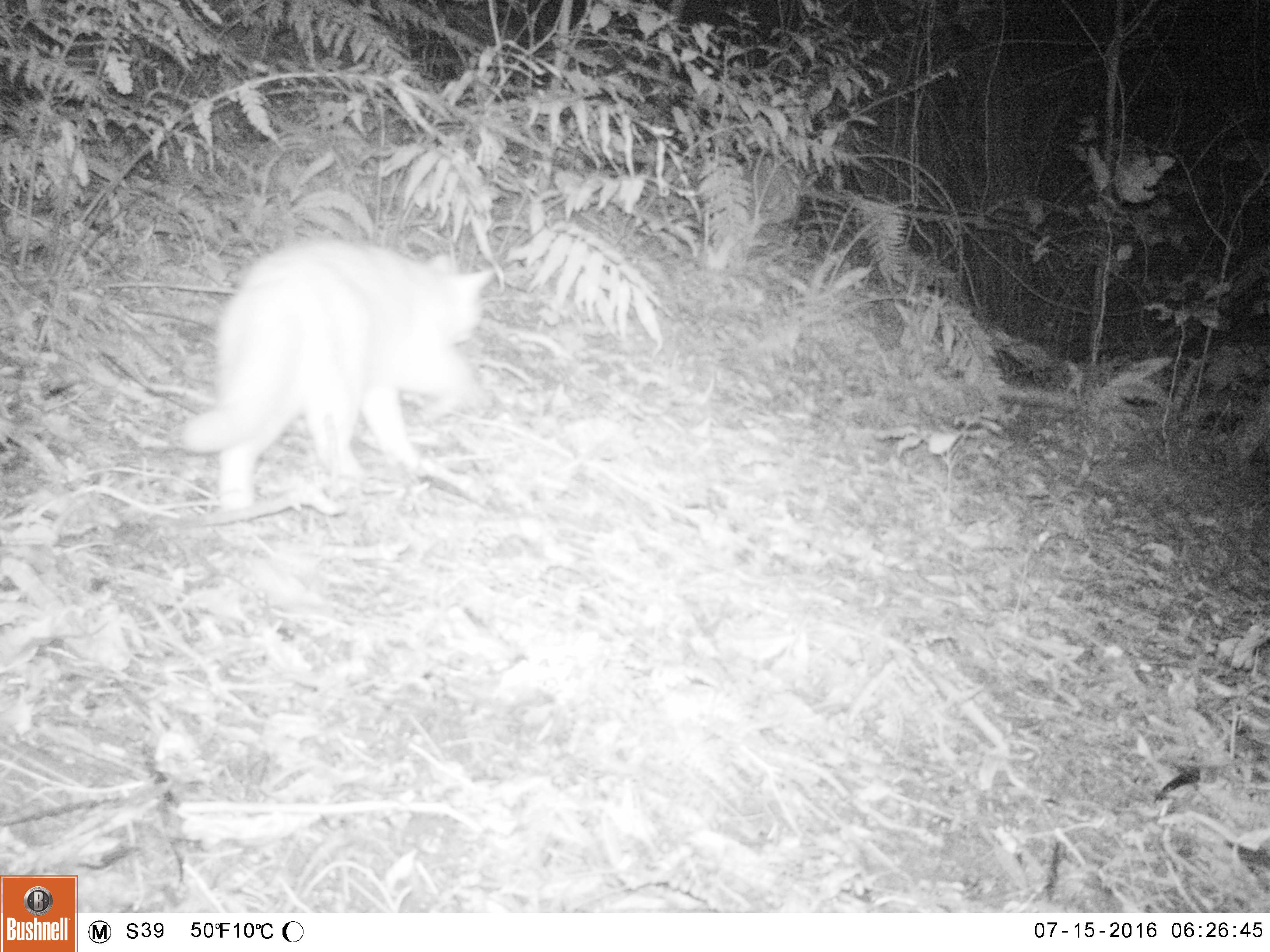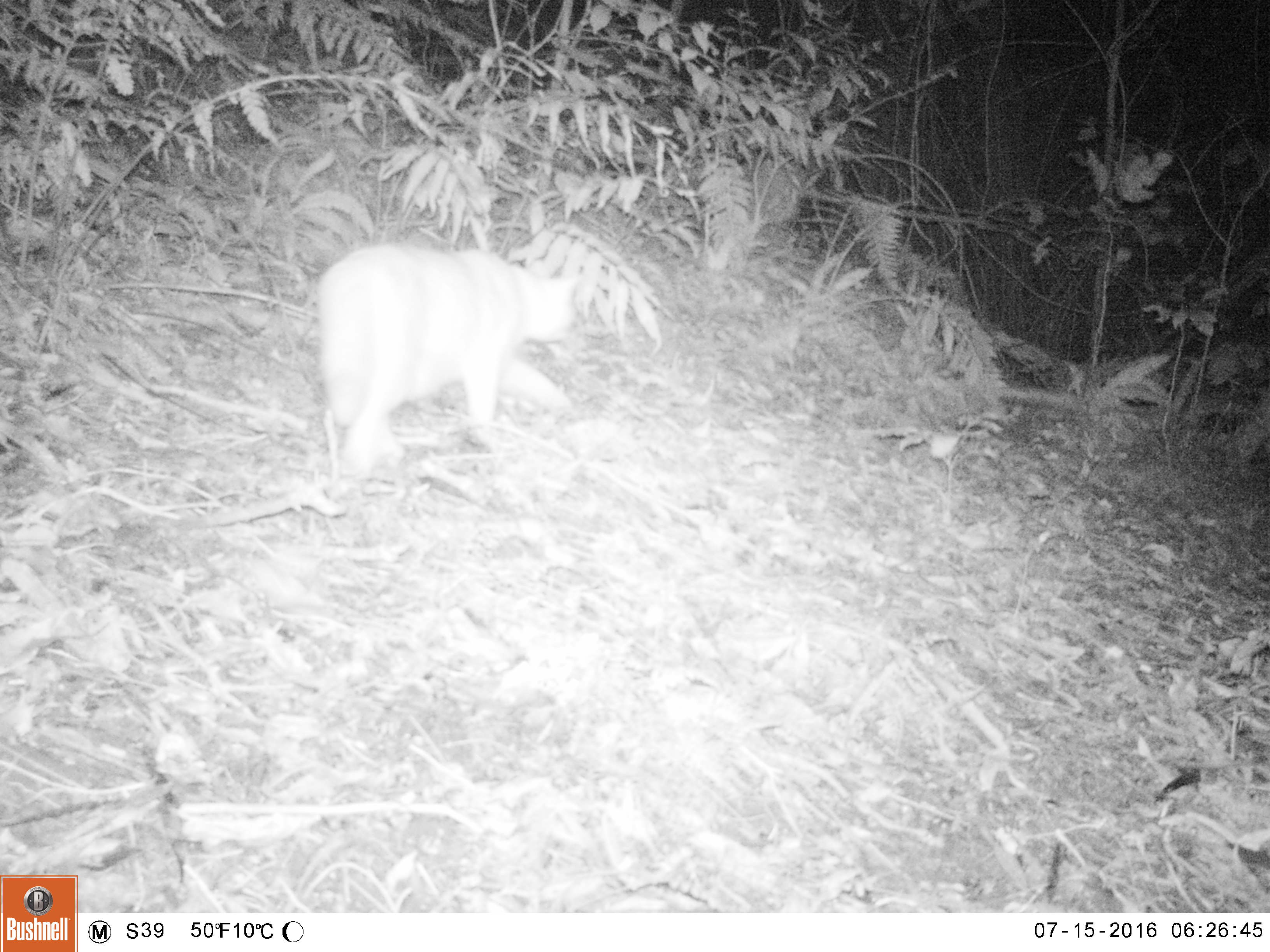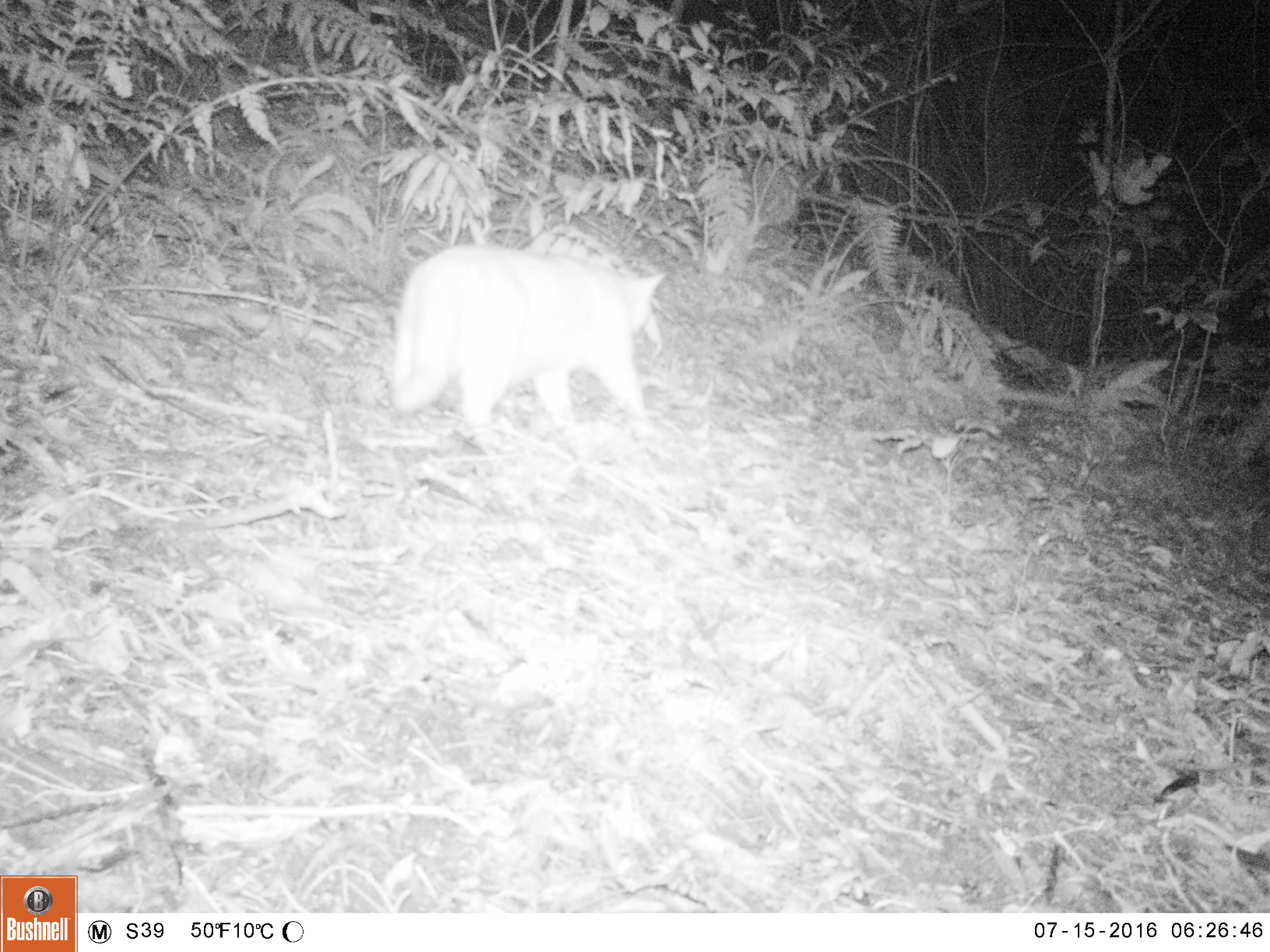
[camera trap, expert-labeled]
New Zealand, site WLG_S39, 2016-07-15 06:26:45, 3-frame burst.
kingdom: Animalia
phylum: Chordata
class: Mammalia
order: Carnivora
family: Felidae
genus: Felis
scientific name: Felis catus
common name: domestic cat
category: cat